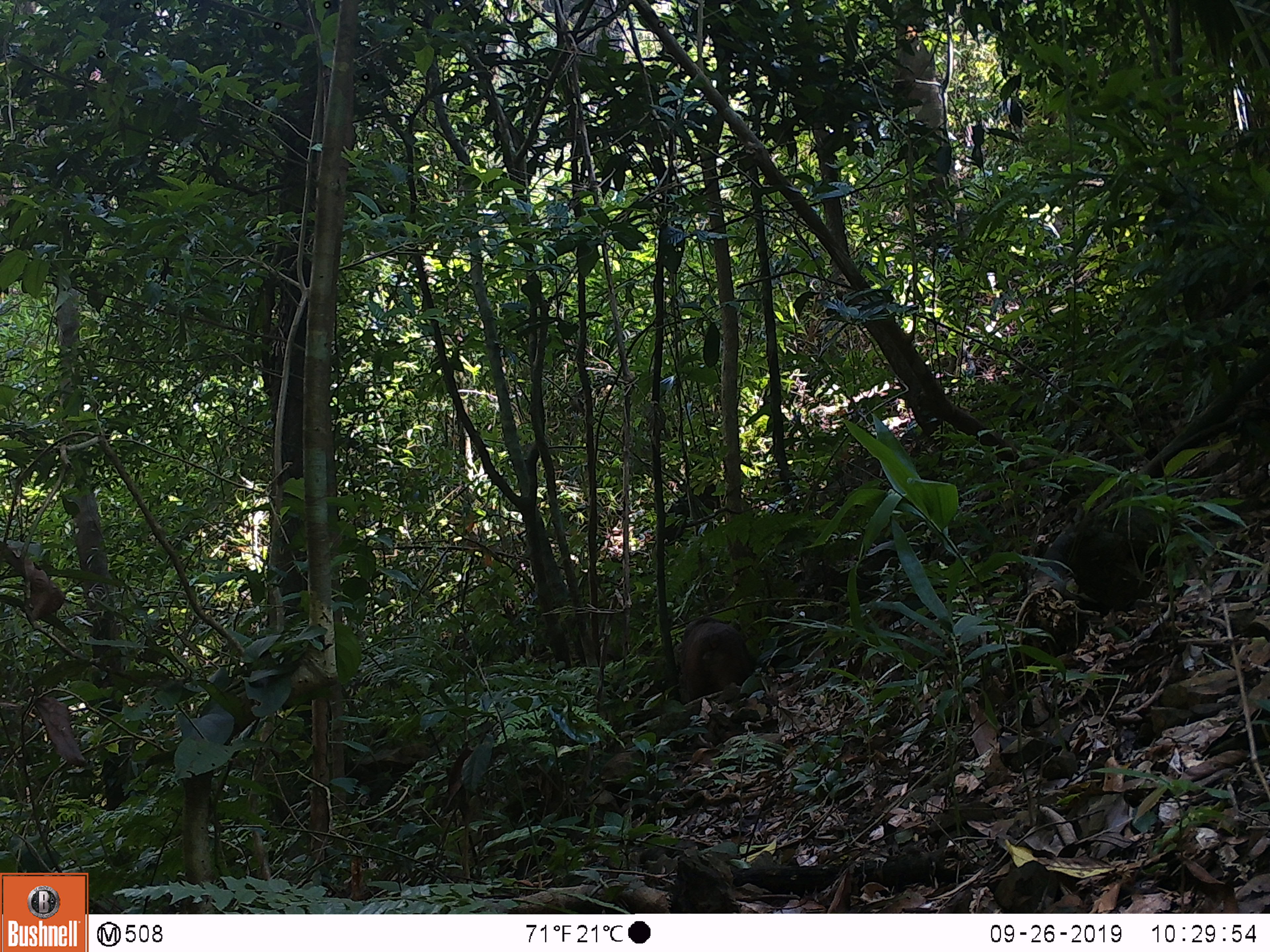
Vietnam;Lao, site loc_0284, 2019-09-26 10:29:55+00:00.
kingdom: Animalia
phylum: Chordata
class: Mammalia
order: Primates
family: Cercopithecidae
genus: Macaca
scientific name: Macaca arctoides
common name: stump-tailed macaque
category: stump tailed macaque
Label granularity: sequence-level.